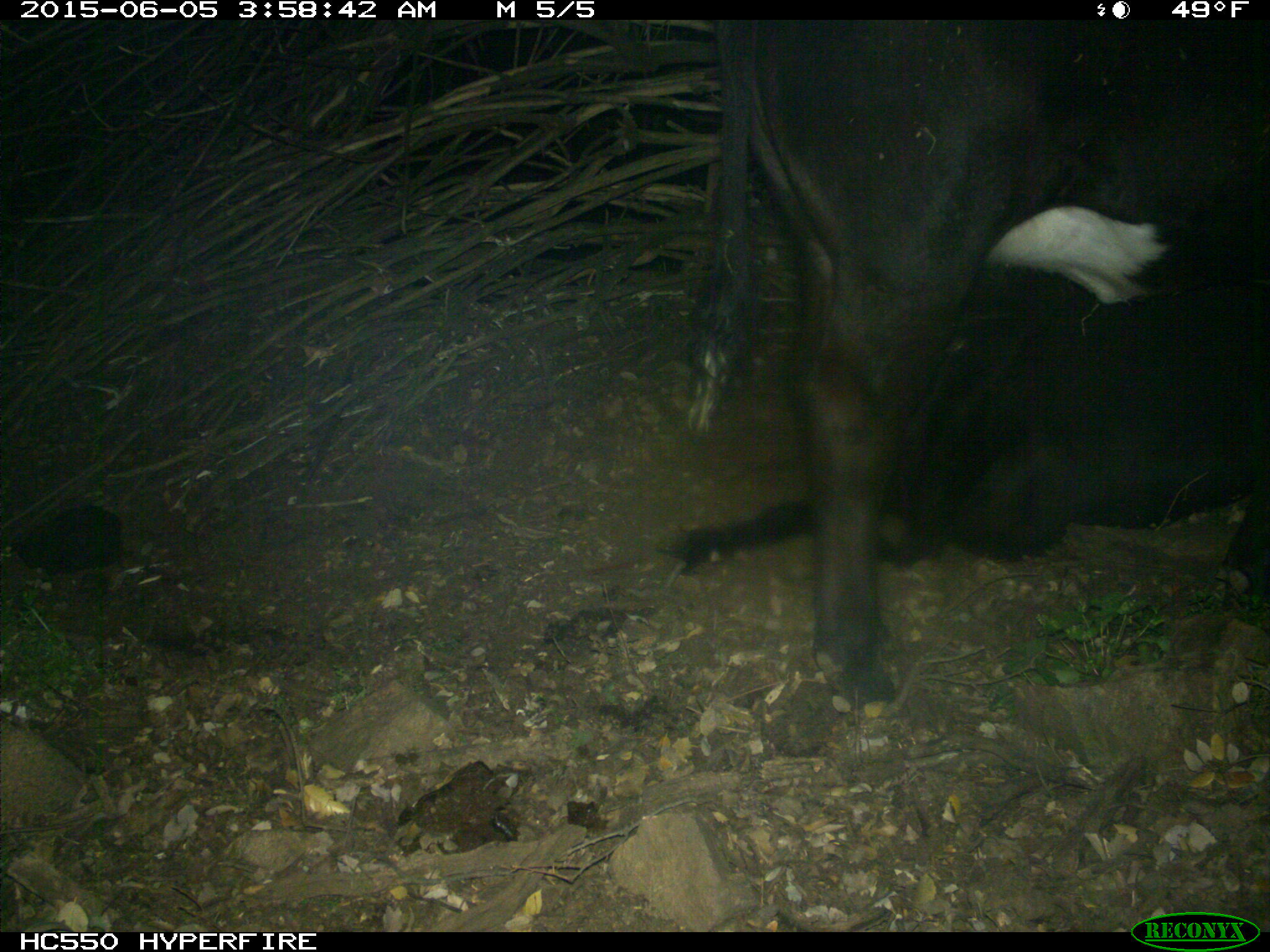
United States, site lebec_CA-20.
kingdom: Animalia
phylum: Chordata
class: Mammalia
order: Artiodactyla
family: Bovidae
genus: Bos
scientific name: Bos taurus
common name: domestic cow